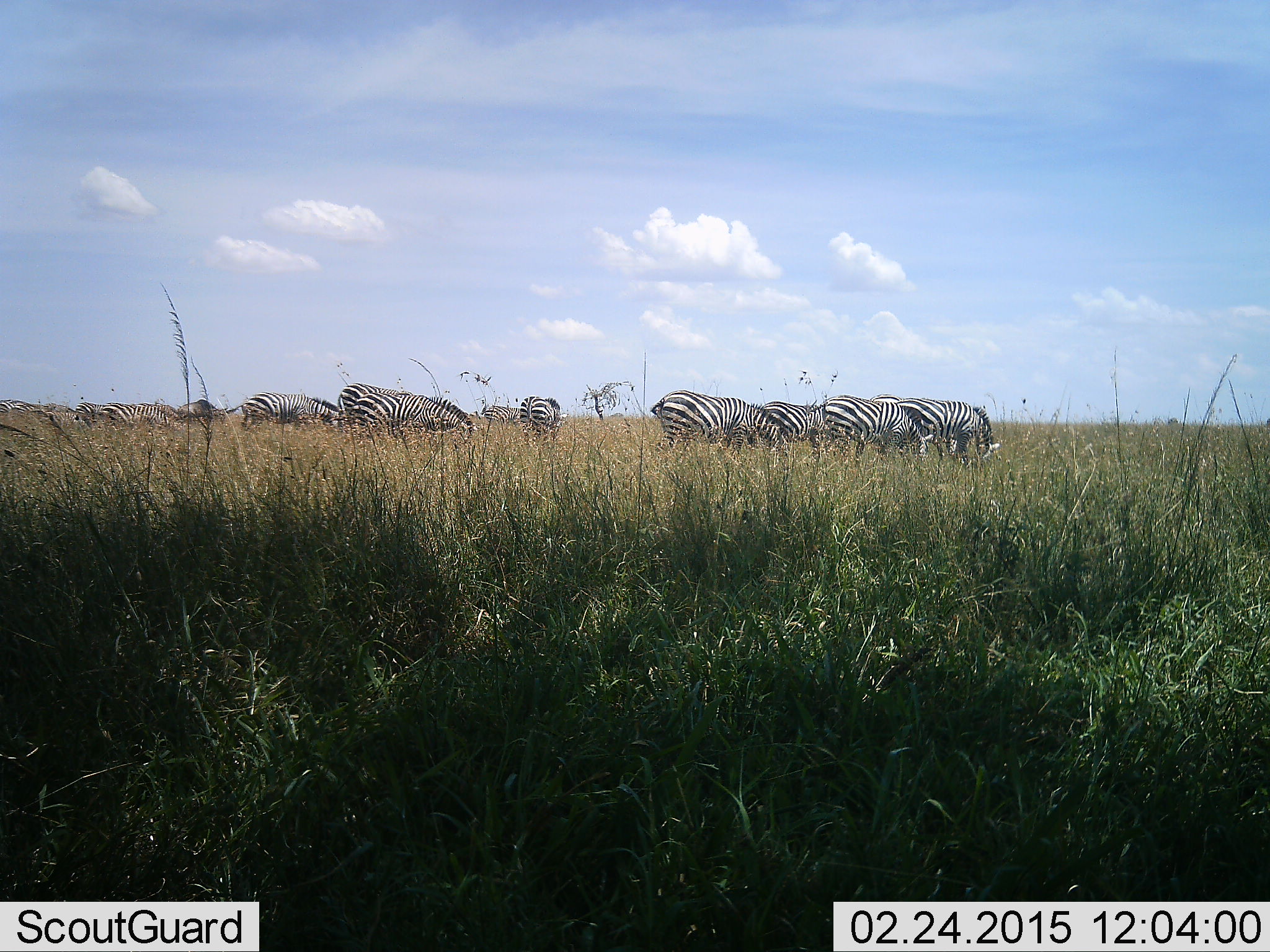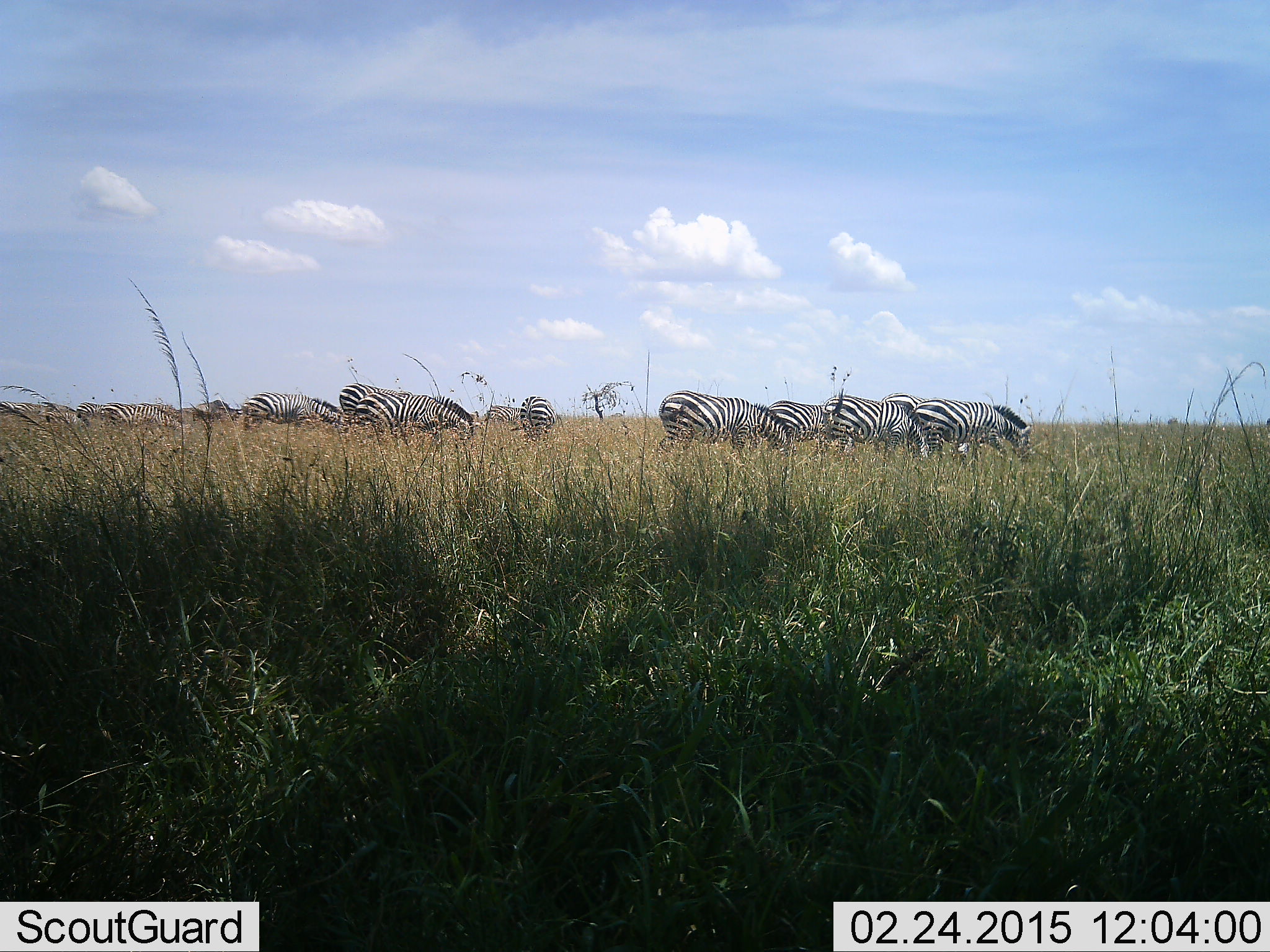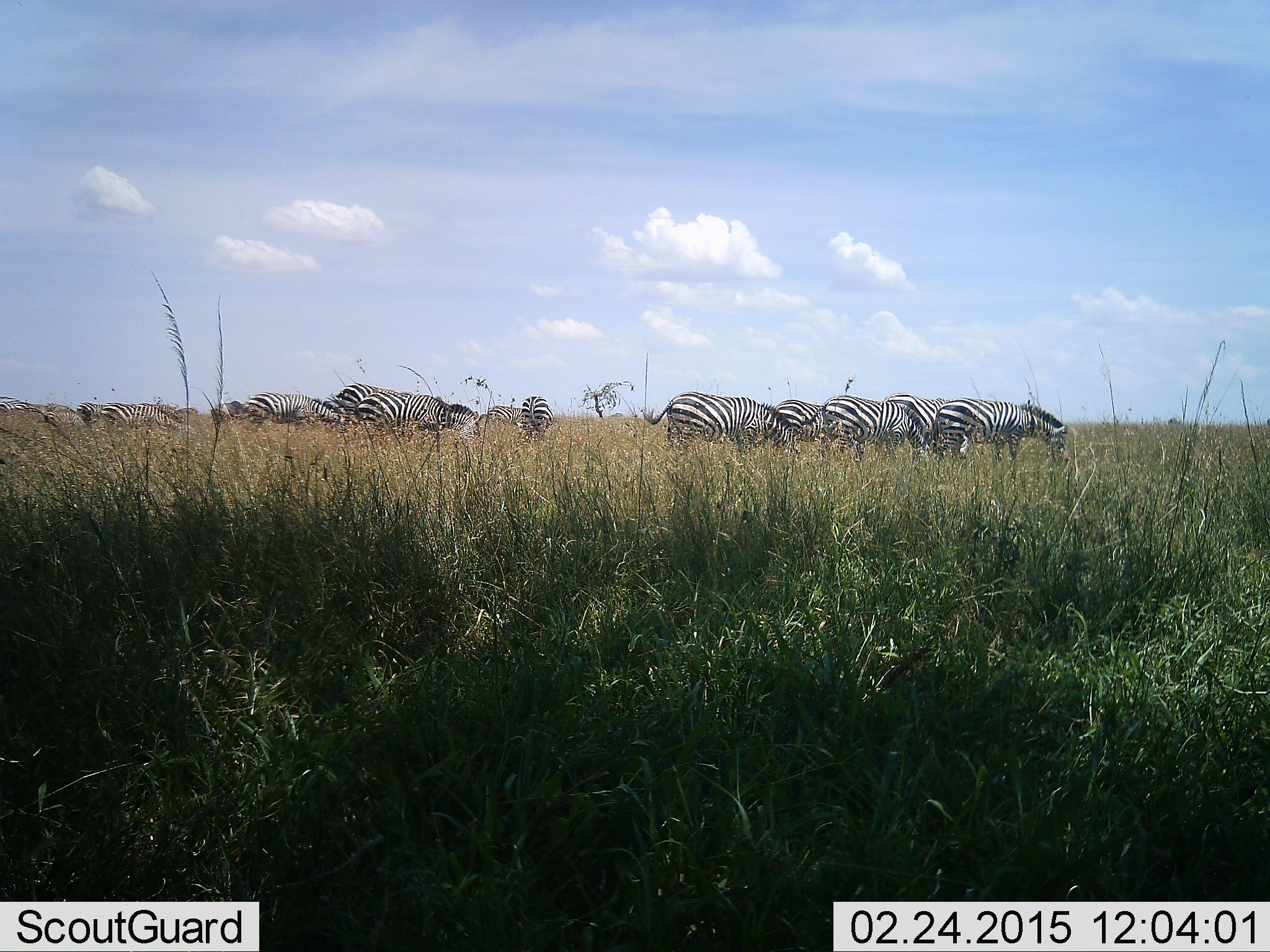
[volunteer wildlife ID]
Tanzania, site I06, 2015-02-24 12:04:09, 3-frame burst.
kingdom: Animalia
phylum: Chordata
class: Mammalia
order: Perissodactyla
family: Equidae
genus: Equus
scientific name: Equus quagga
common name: plains zebra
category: zebra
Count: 11-50.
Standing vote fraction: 58%.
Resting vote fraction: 0%.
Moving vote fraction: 25%.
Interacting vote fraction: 0%.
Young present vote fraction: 0%.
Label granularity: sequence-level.